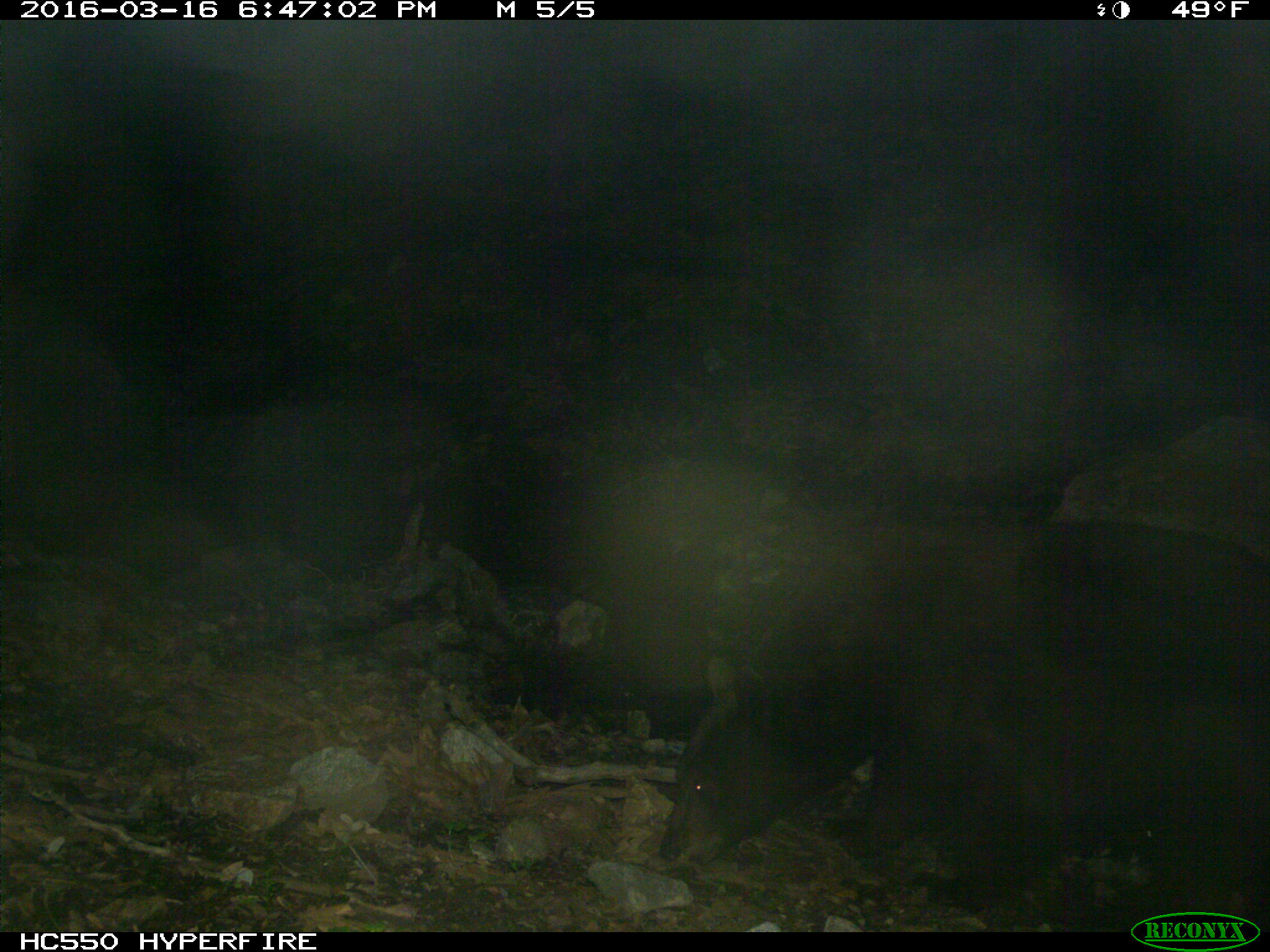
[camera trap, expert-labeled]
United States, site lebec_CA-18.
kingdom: Animalia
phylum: Chordata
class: Mammalia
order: Carnivora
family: Ursidae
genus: Ursus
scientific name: Ursus americanus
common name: american black bear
Ursus americanus (american black bear).